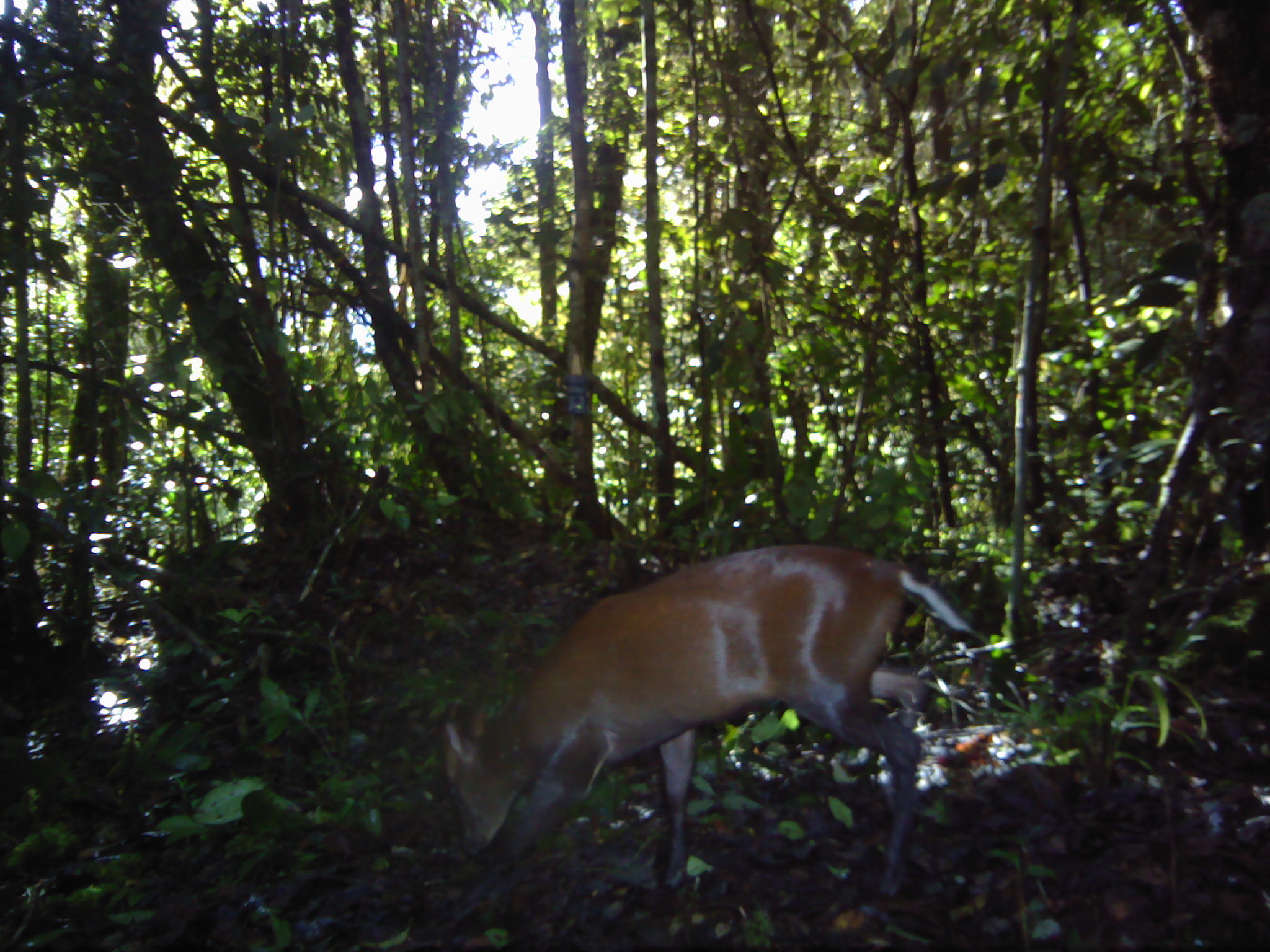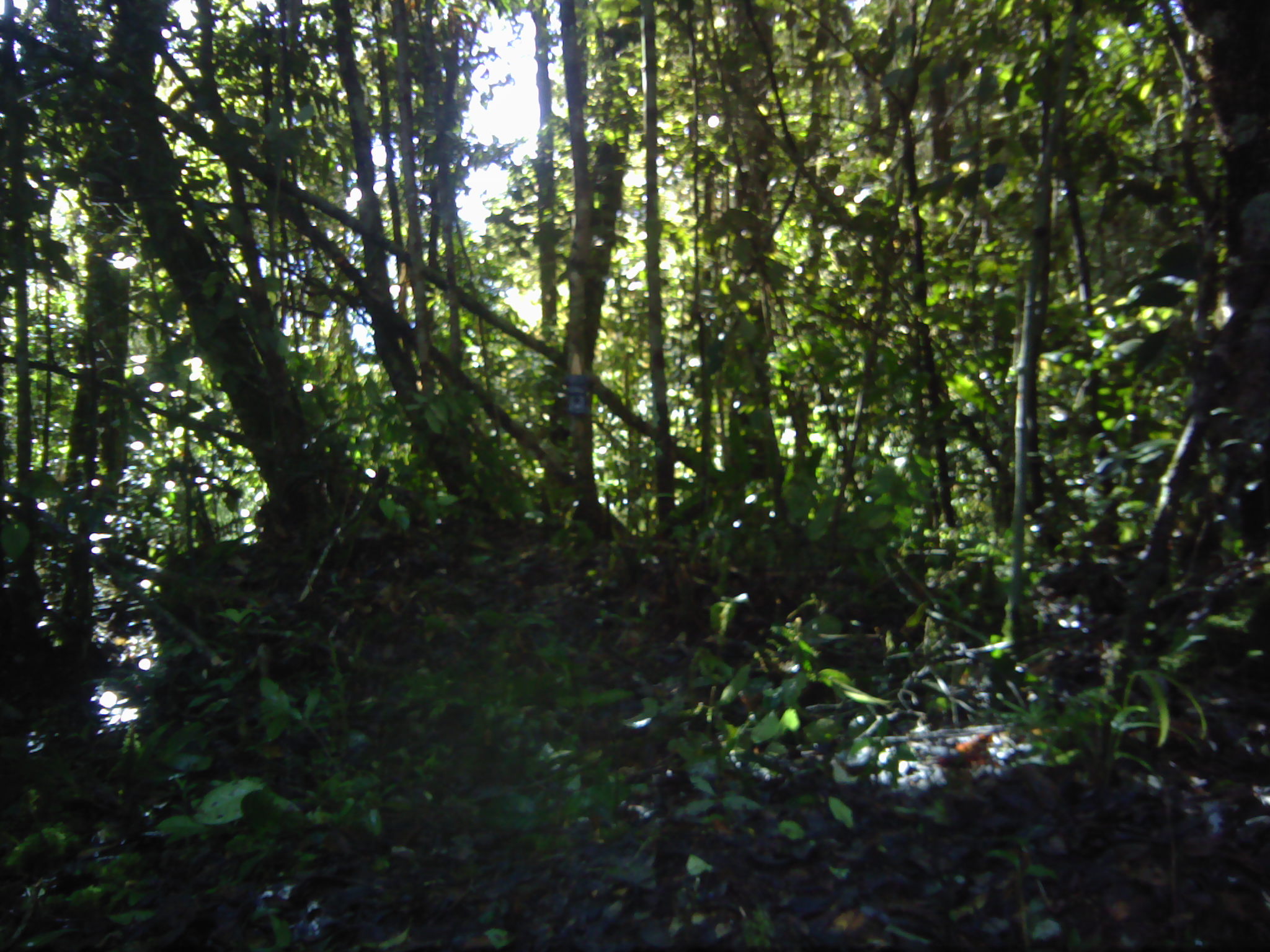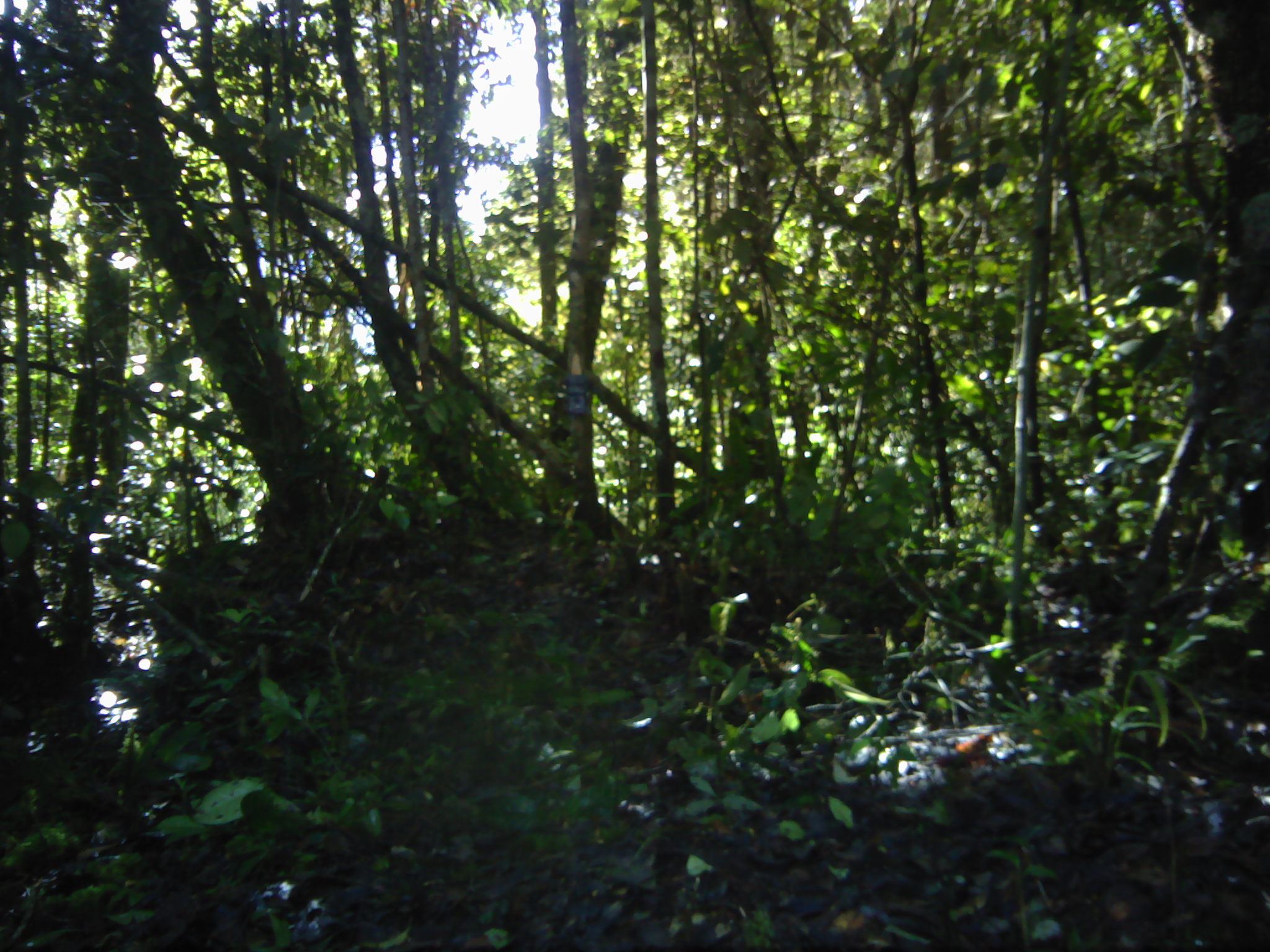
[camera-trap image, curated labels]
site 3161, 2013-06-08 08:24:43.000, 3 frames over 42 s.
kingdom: Animalia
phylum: Chordata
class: Mammalia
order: Artiodactyla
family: Cervidae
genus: Muntiacus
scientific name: Muntiacus muntjak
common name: southern red muntjac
Muntiacus muntjak (southern red muntjac), count 1.